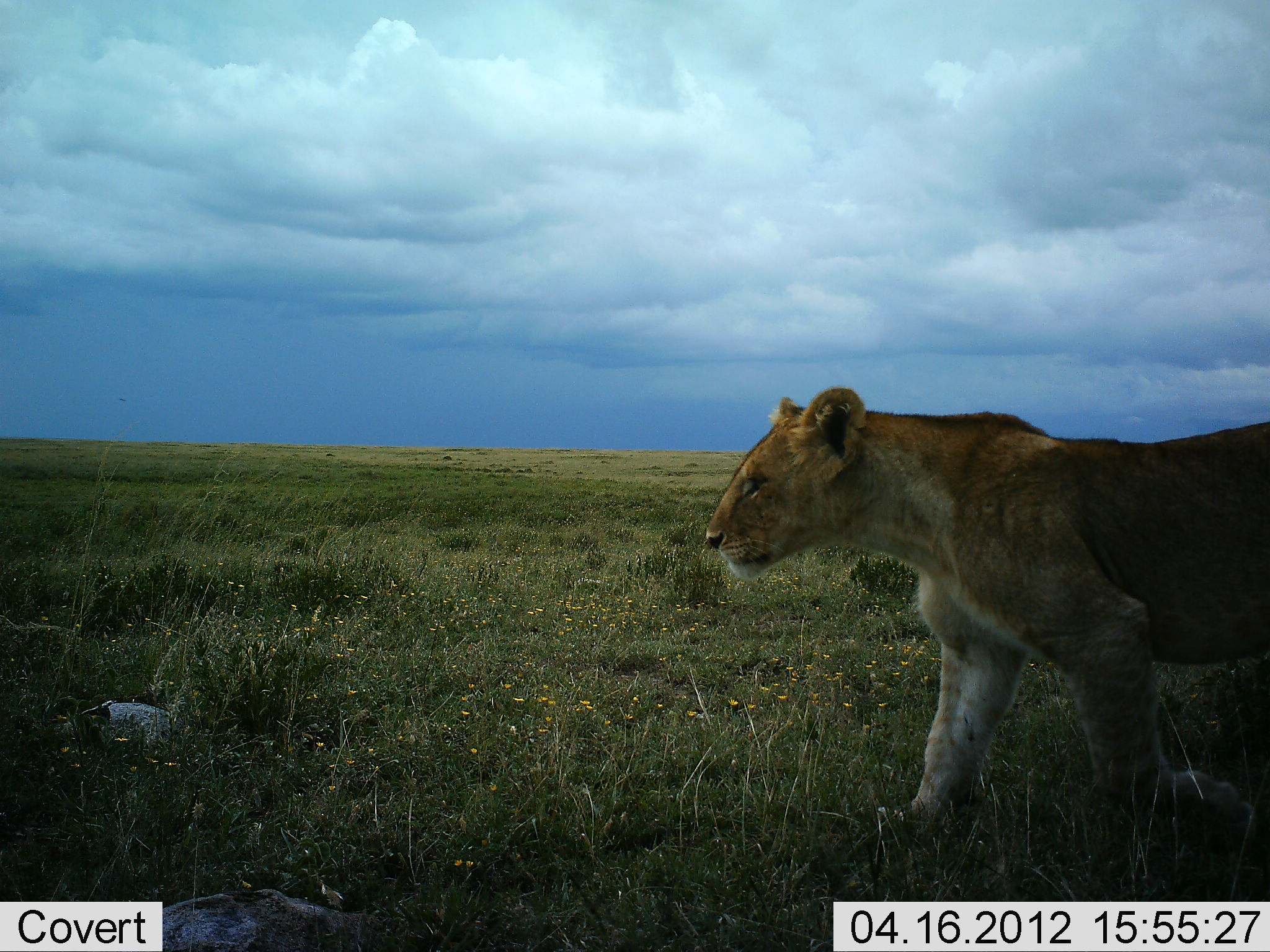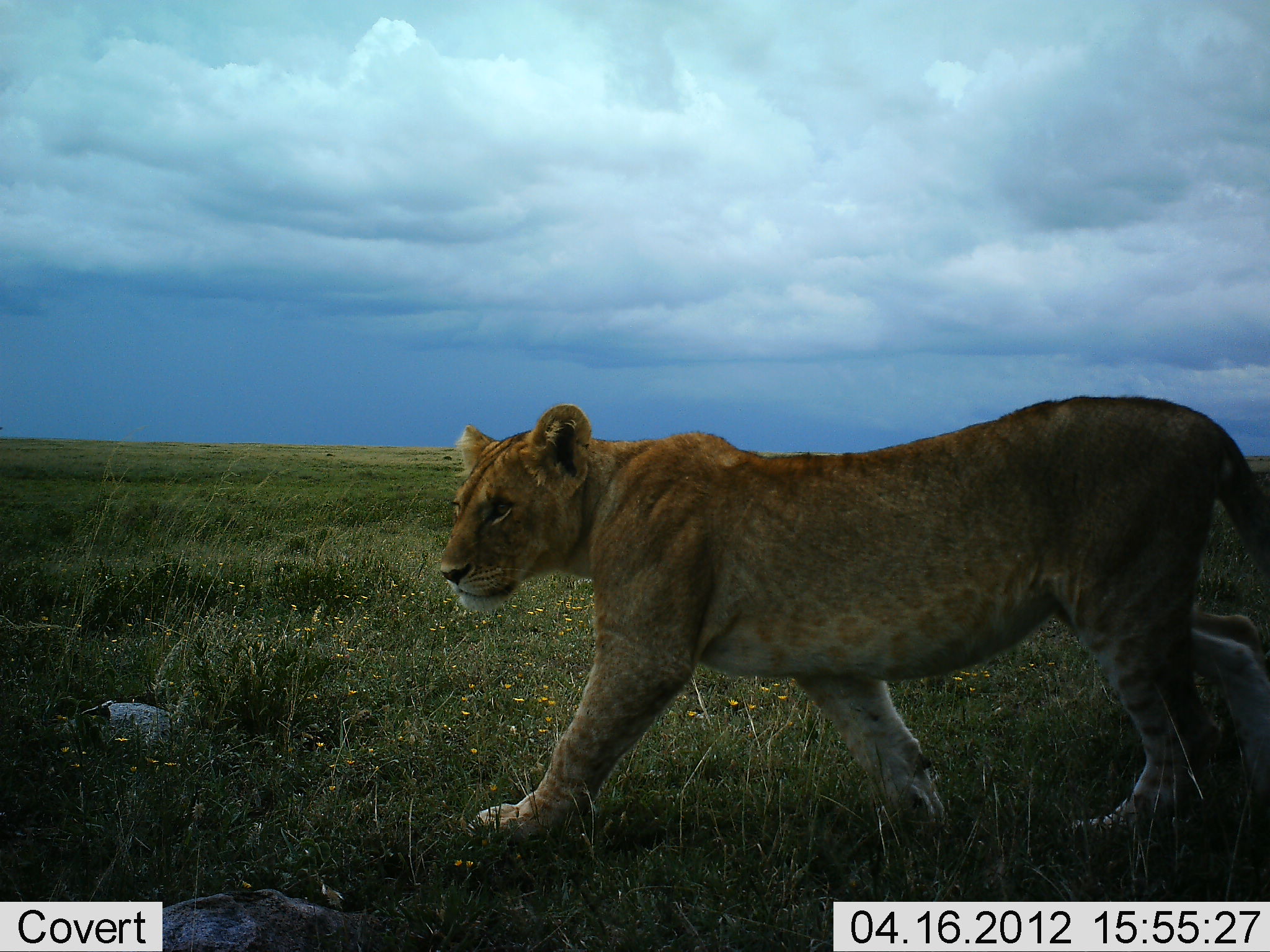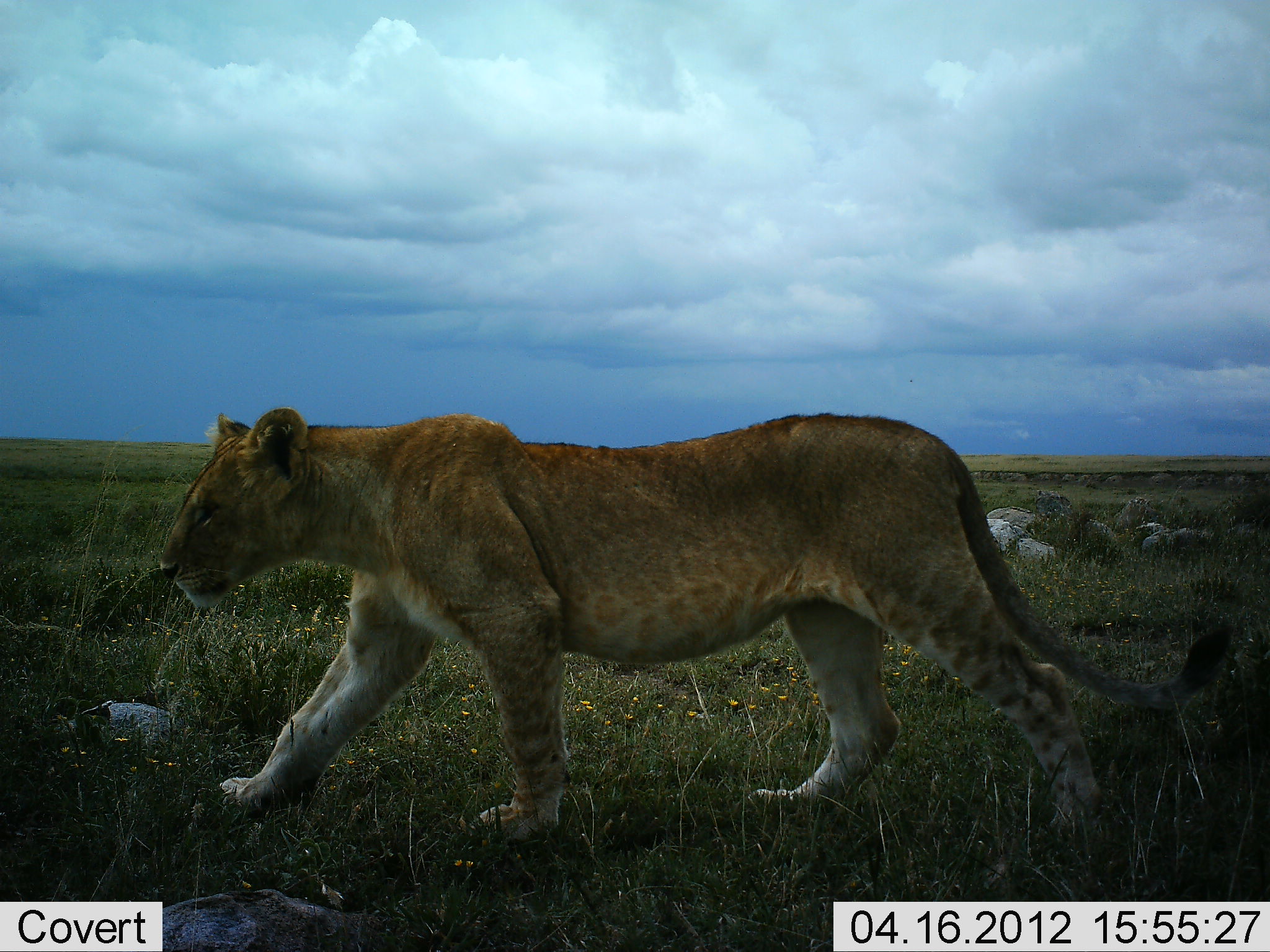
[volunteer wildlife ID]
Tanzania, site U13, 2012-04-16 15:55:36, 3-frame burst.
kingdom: Animalia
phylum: Chordata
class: Mammalia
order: Carnivora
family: Felidae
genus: Panthera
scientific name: Panthera leo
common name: lion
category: lionfemale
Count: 1.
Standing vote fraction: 0%.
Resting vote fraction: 5%.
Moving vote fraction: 100%.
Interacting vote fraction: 0%.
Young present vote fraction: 11%.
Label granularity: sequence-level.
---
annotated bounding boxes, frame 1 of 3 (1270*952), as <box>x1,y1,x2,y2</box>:
animal: <box>703,383,1270,903</box>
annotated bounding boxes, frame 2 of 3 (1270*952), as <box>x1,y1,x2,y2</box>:
animal: <box>431,394,1270,851</box>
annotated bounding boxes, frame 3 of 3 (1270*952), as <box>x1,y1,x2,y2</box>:
animal: <box>148,404,1228,855</box>